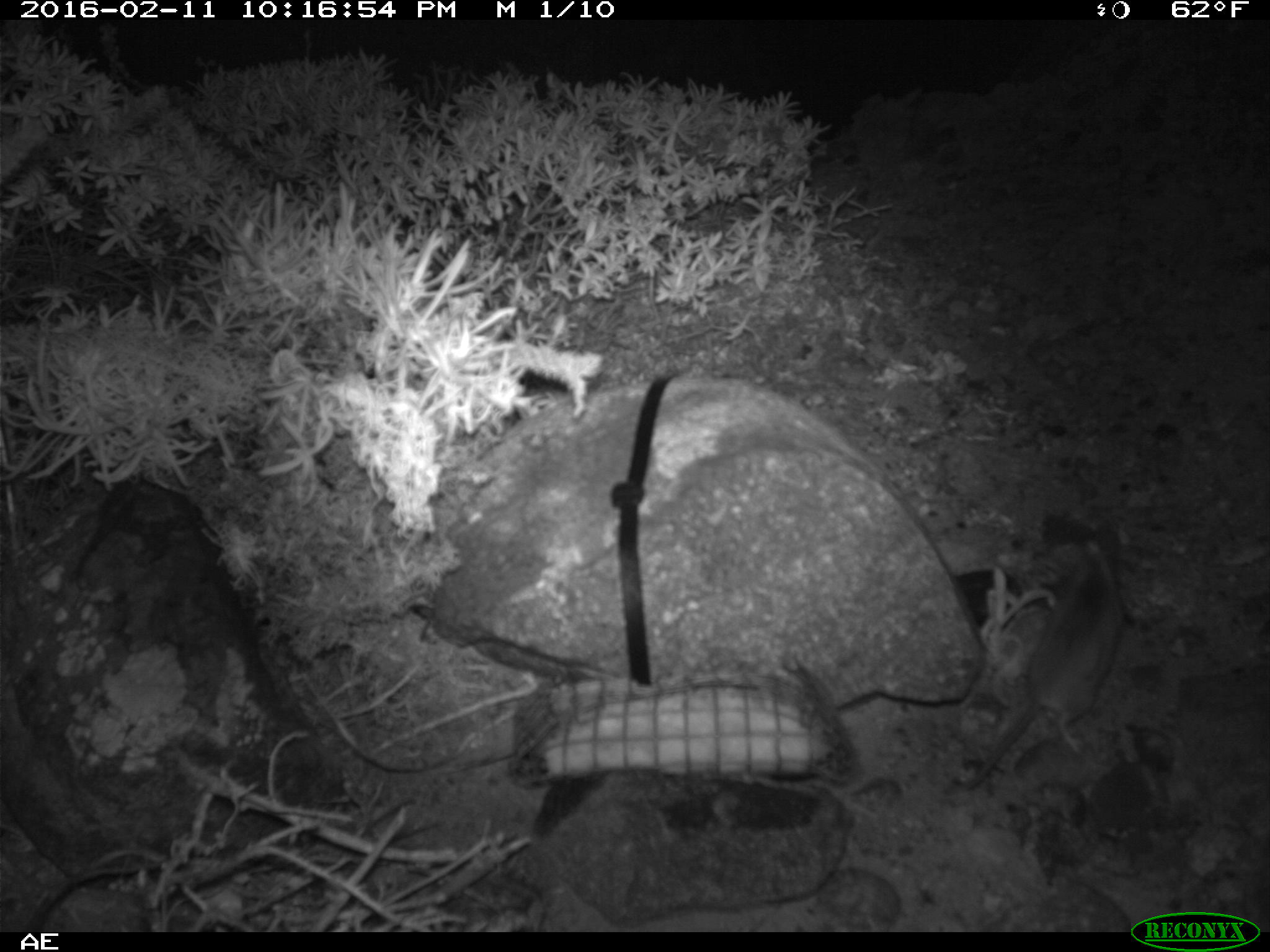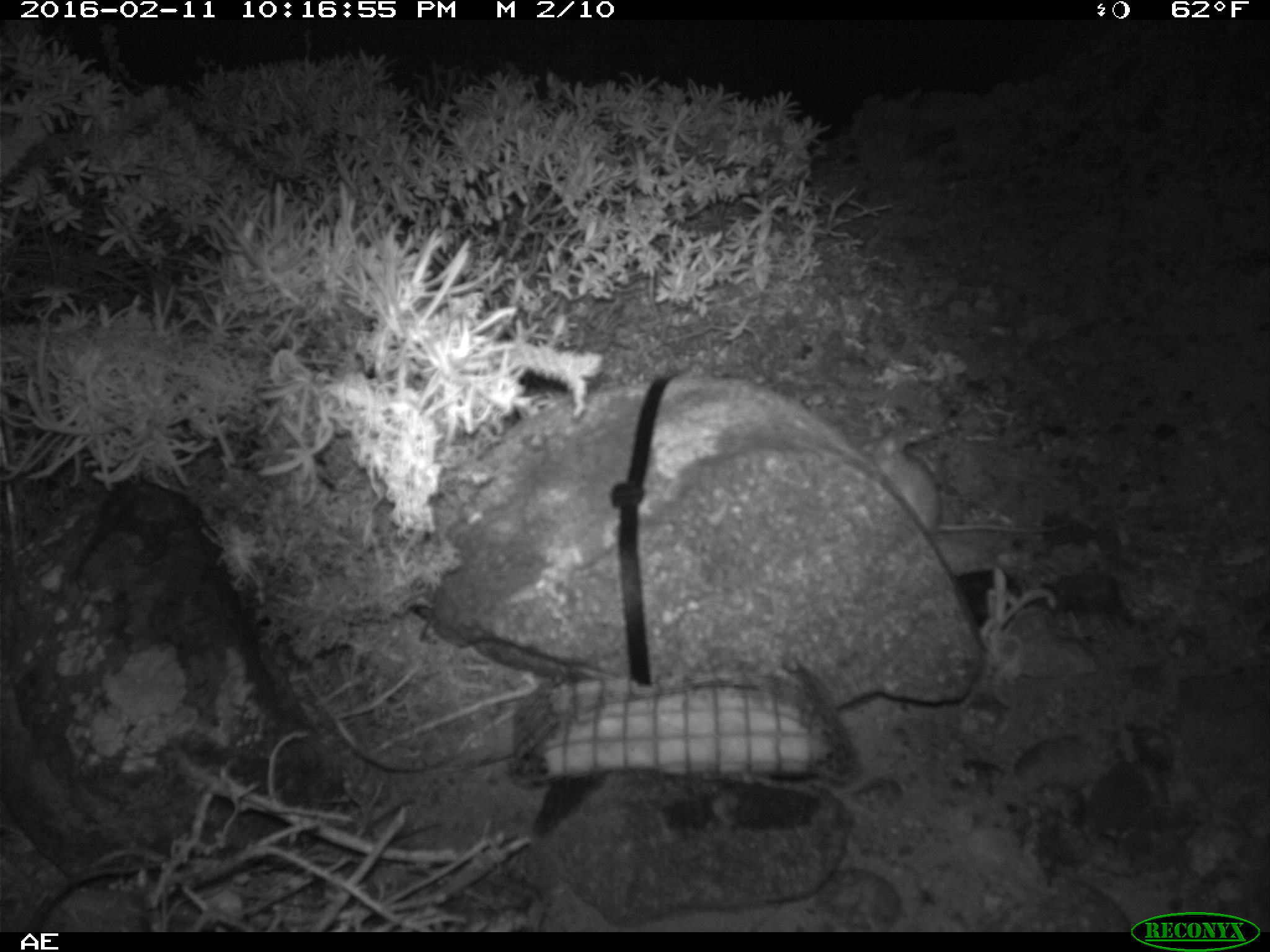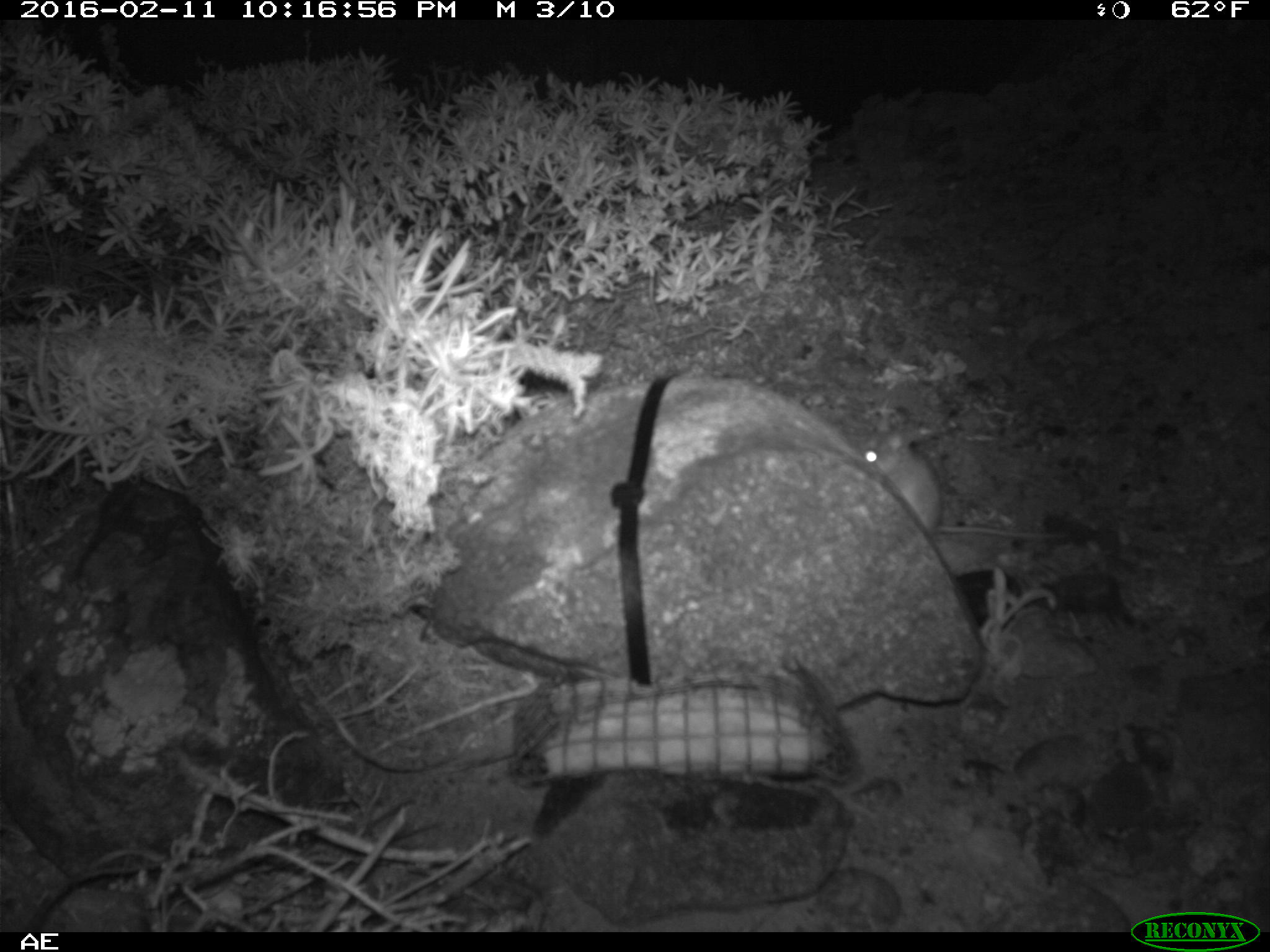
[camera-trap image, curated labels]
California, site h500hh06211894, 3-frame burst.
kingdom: Animalia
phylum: Chordata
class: Mammalia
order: Rodentia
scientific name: Rodentia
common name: rodent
Rodent (Rodentia).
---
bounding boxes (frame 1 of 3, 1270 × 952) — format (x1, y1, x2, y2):
rodent: (961, 543, 1122, 795)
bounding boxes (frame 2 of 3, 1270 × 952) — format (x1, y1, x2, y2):
rodent: (862, 431, 1060, 532)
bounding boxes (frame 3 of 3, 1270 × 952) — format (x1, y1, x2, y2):
rodent: (856, 416, 1075, 541)